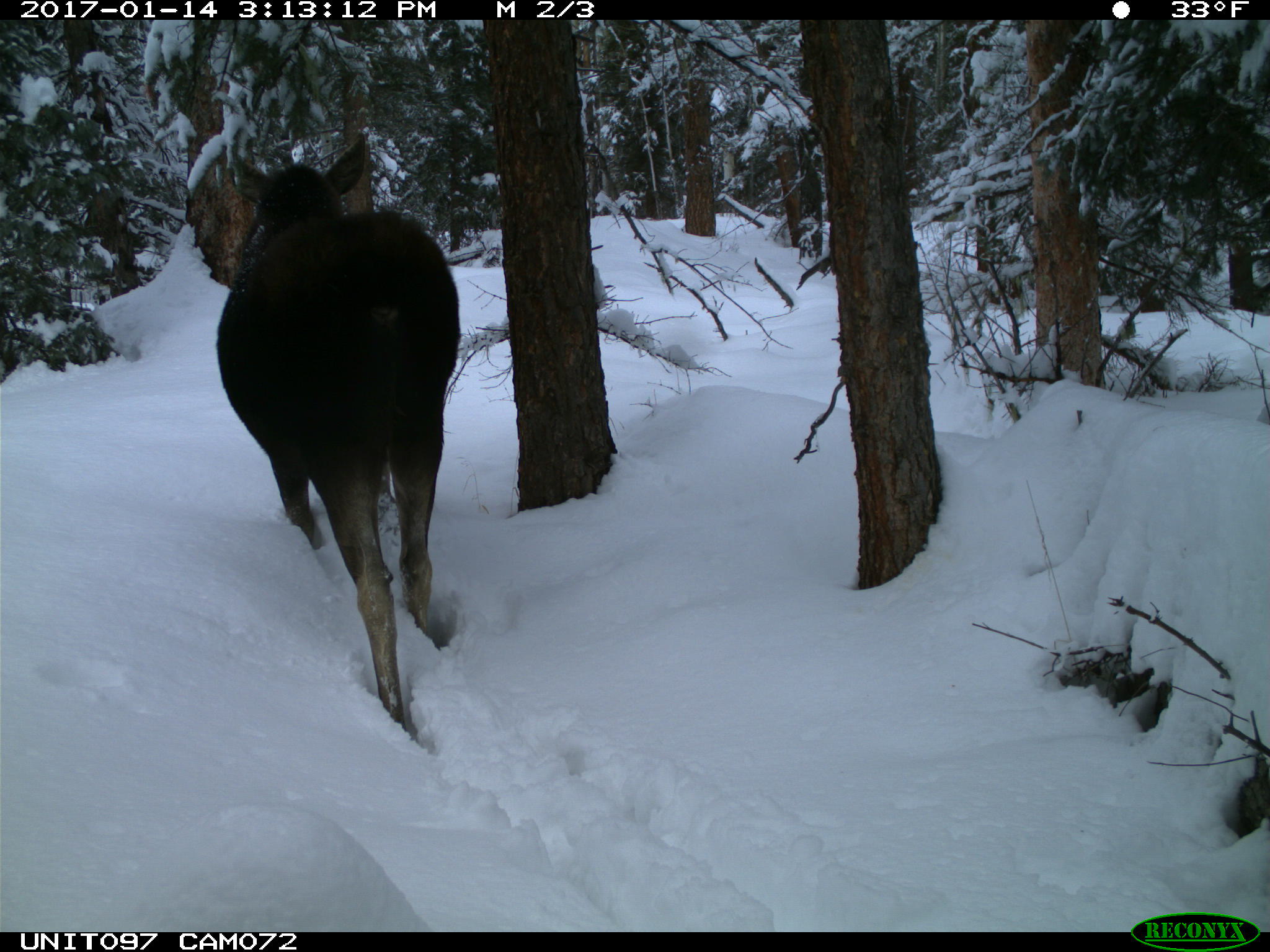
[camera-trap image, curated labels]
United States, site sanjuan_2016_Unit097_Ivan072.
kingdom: Animalia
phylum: Chordata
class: Mammalia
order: Artiodactyla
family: Cervidae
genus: Alces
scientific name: Alces alces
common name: moose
Alces alces (moose).